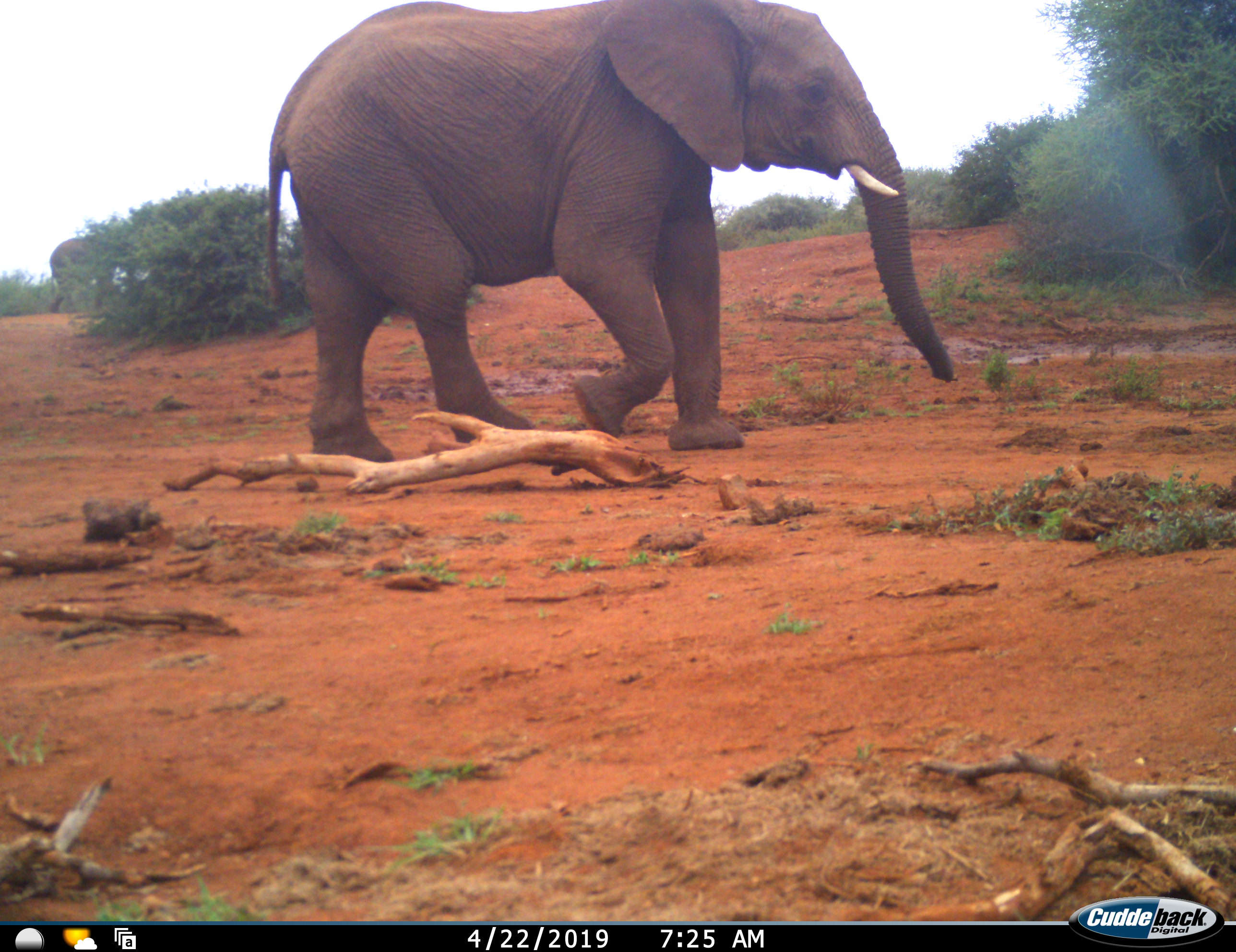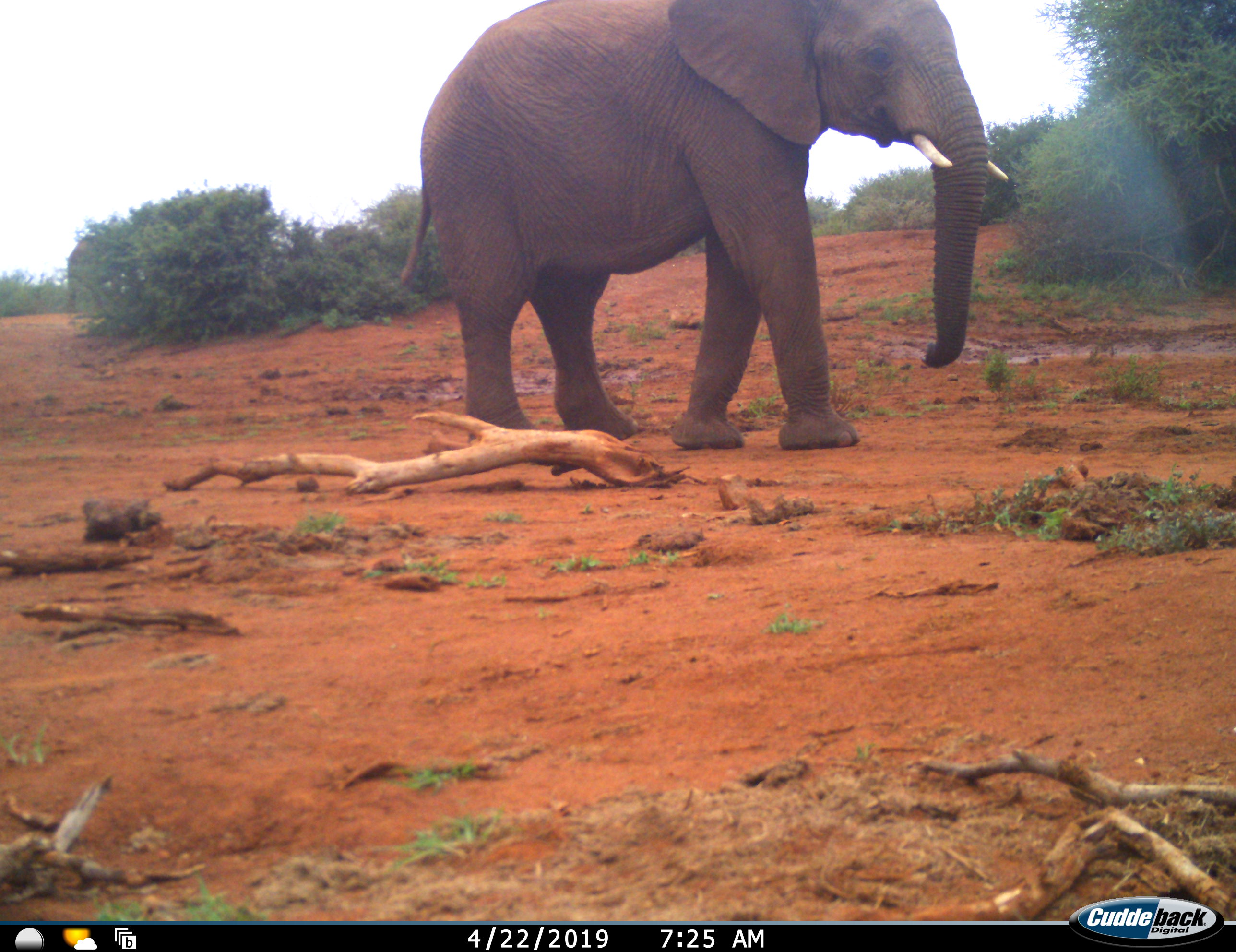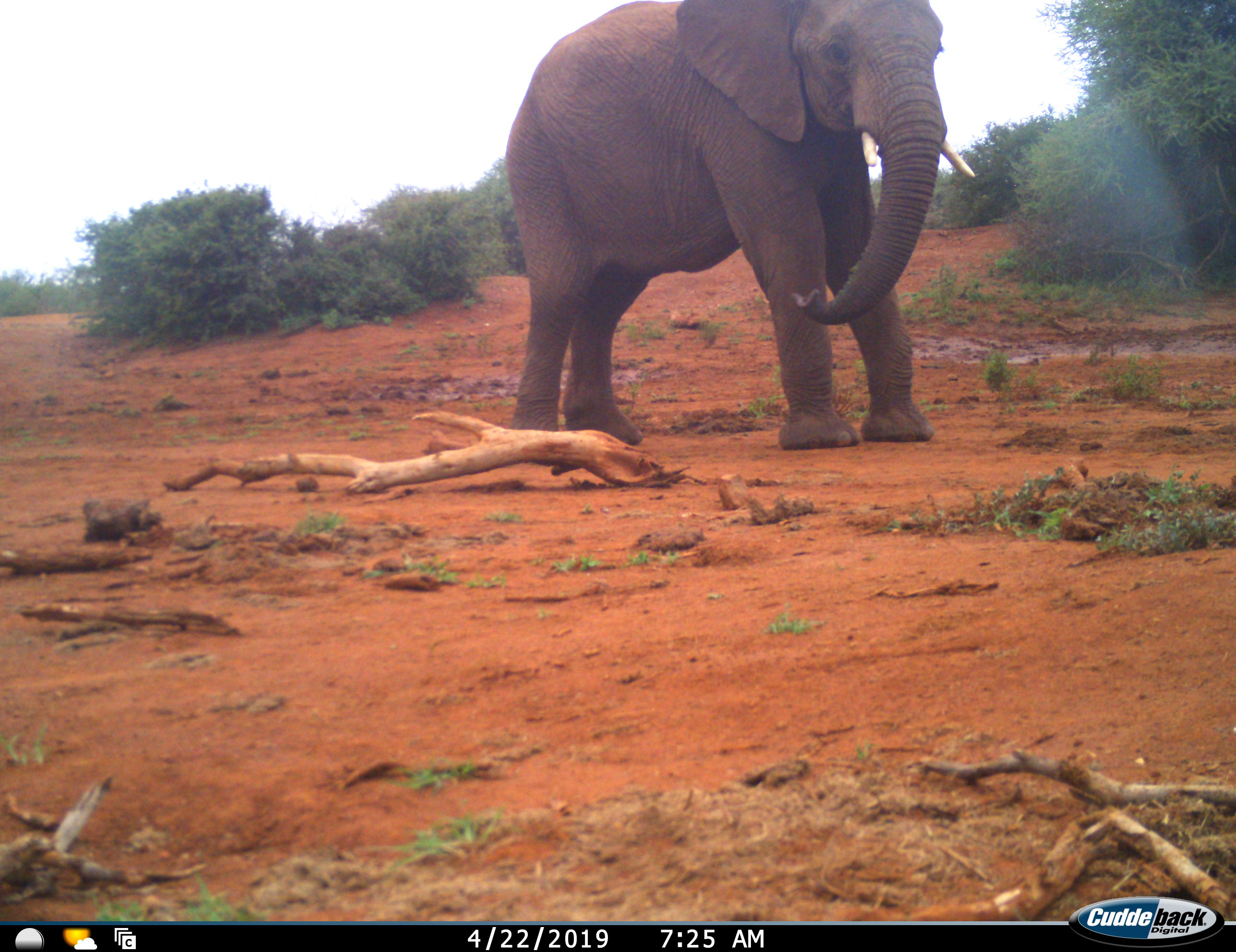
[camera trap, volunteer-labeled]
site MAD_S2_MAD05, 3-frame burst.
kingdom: Animalia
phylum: Chordata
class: Mammalia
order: Proboscidea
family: Elephantidae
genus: Loxodonta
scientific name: Loxodonta africana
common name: african bush elephant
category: elephant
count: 1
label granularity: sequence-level